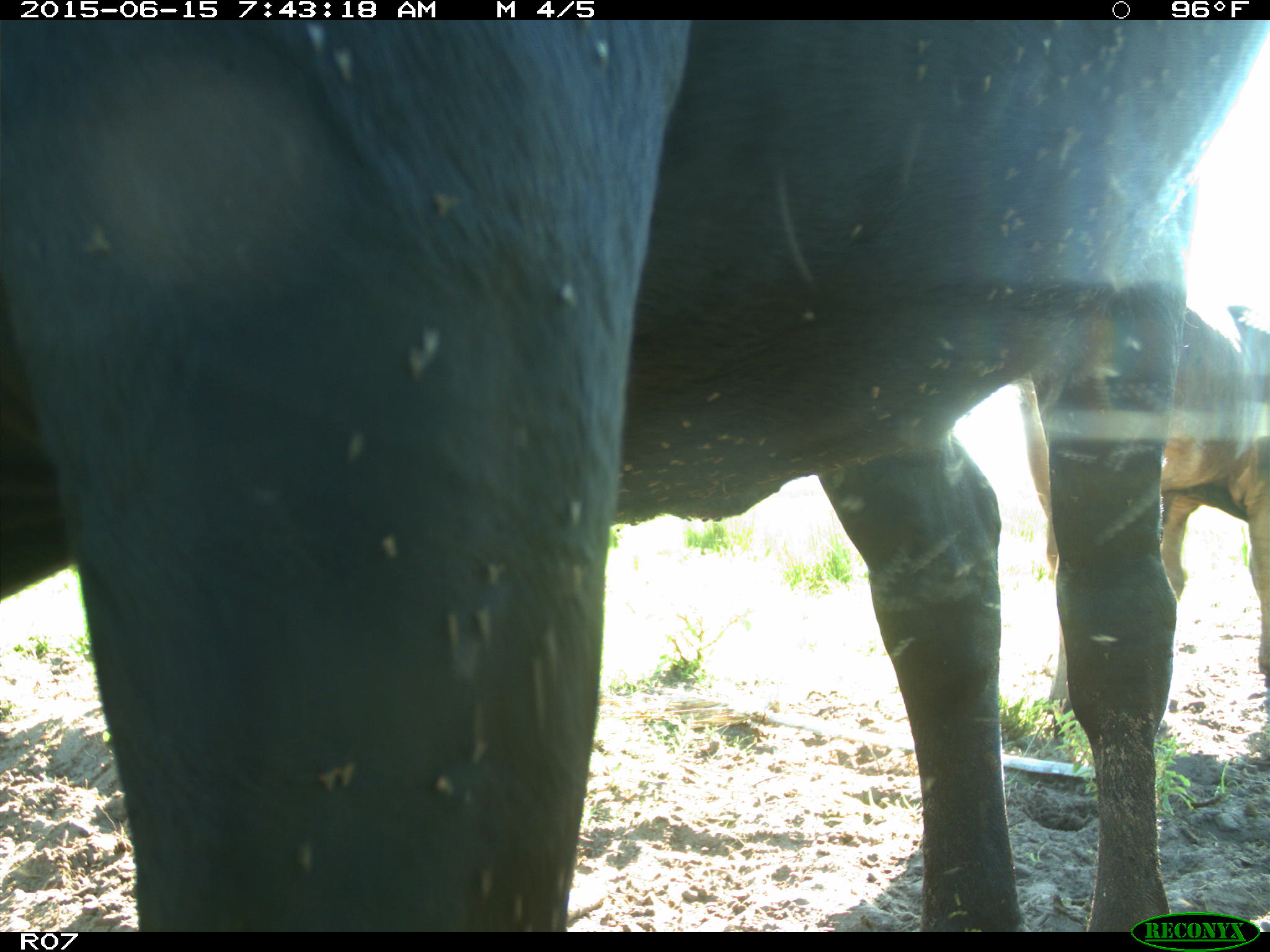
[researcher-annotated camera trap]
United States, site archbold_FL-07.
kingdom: Animalia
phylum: Chordata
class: Mammalia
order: Artiodactyla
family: Bovidae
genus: Bos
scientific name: Bos taurus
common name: domestic cow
Bos taurus (domestic cow).